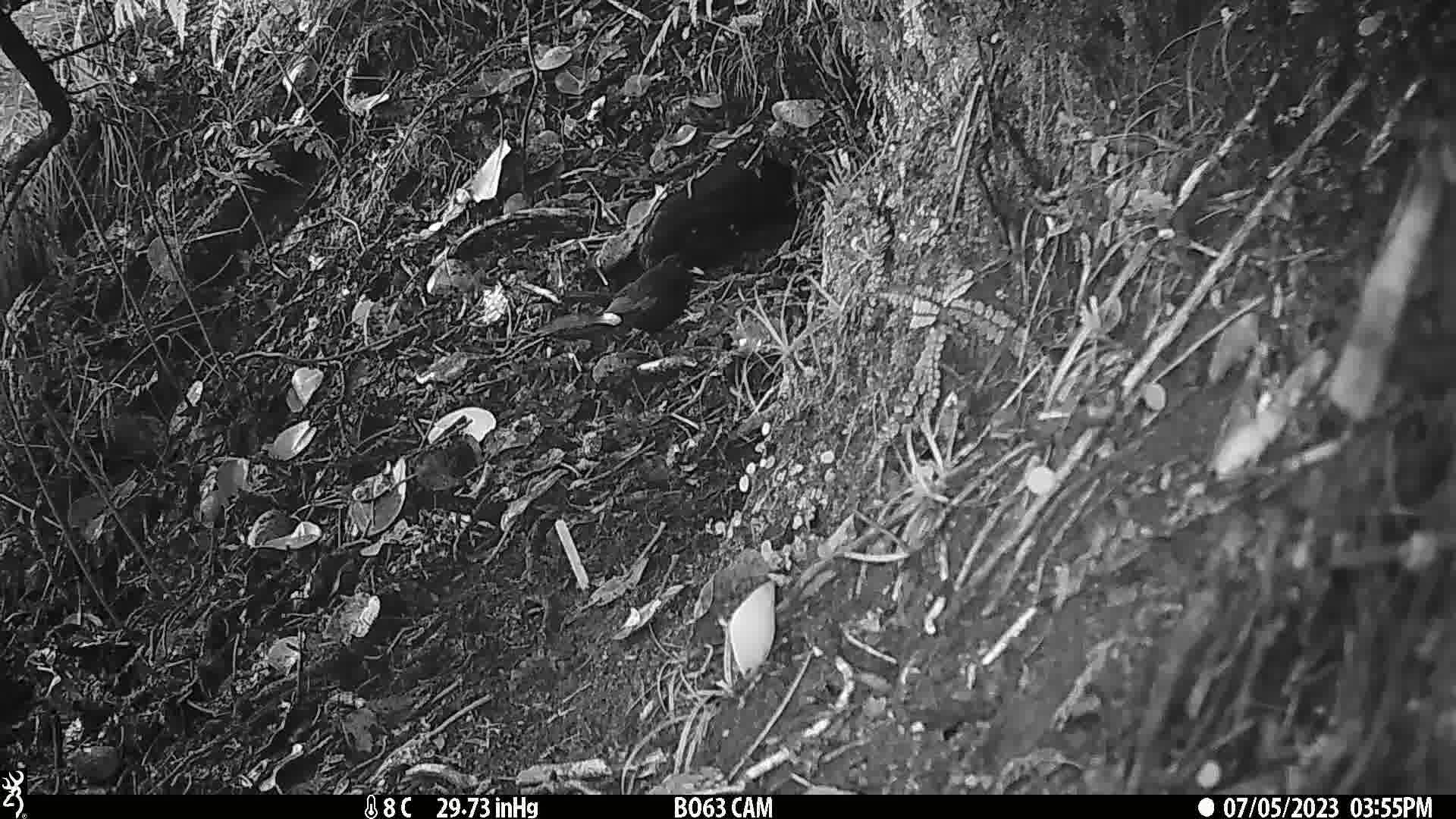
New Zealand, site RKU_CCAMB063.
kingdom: Animalia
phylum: Chordata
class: Aves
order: Passeriformes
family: Turdidae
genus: Turdus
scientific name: Turdus merula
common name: eurasian blackbird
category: blackbird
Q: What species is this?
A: Blackbird (eurasian blackbird) (Turdus merula).